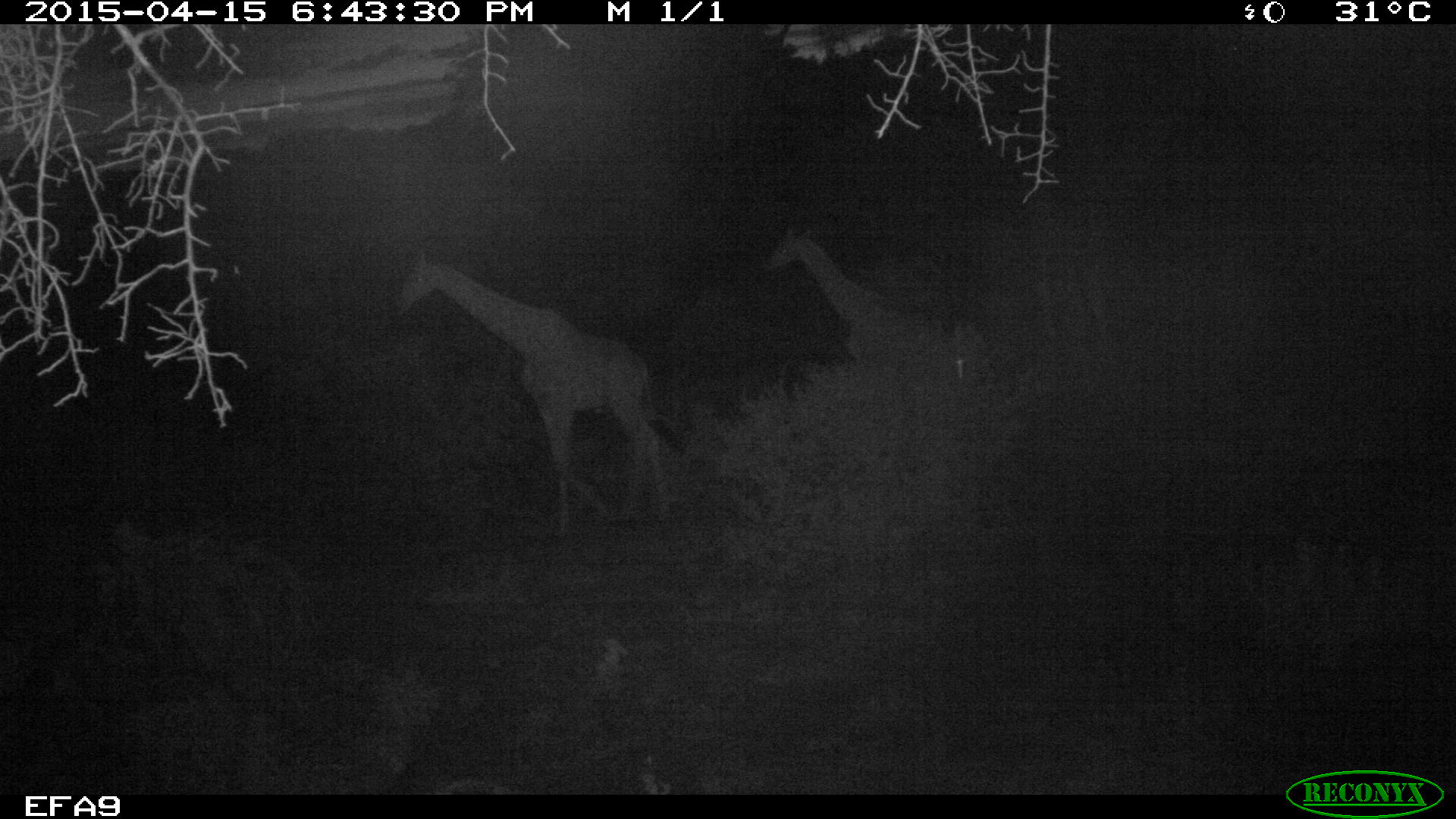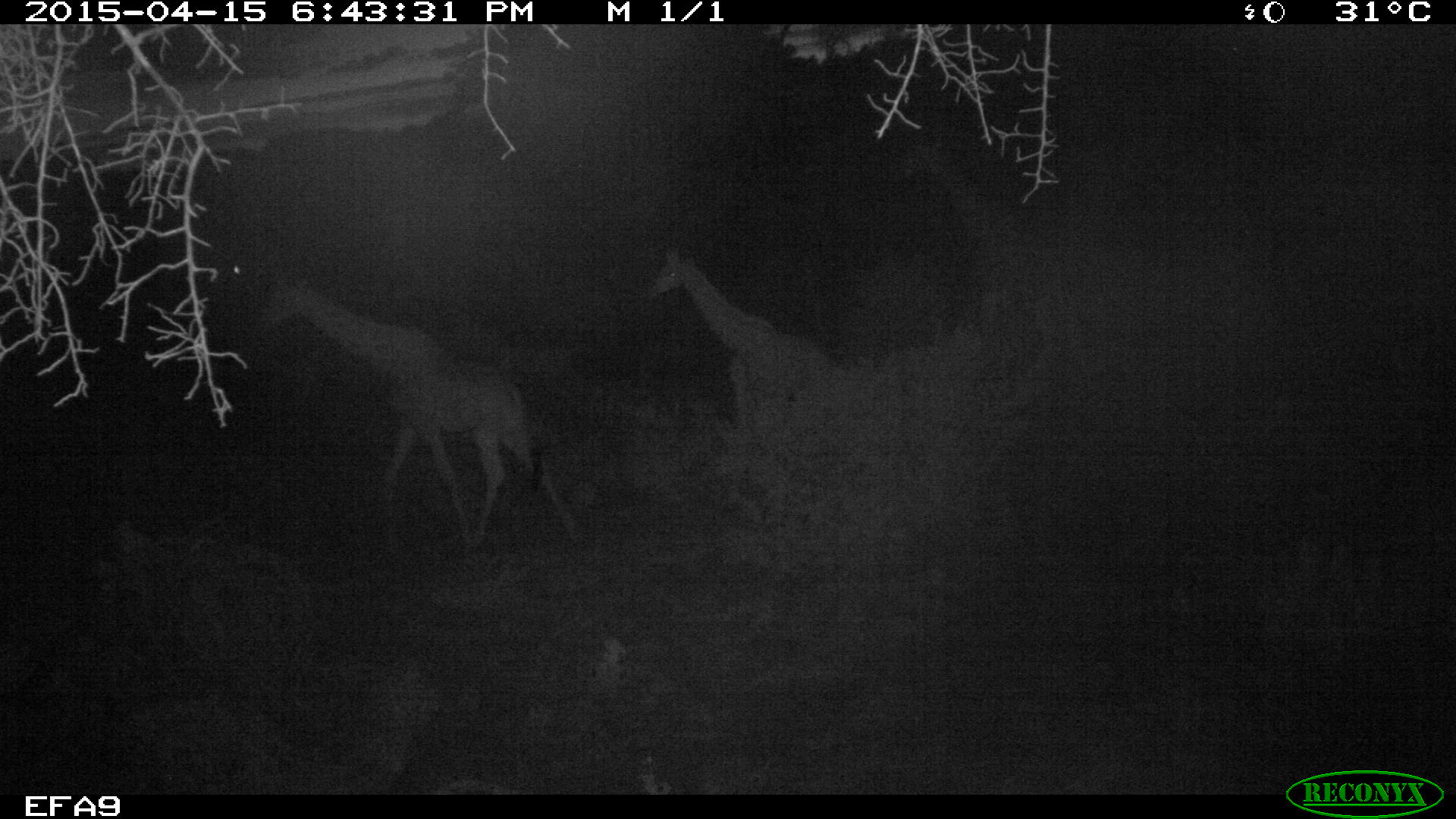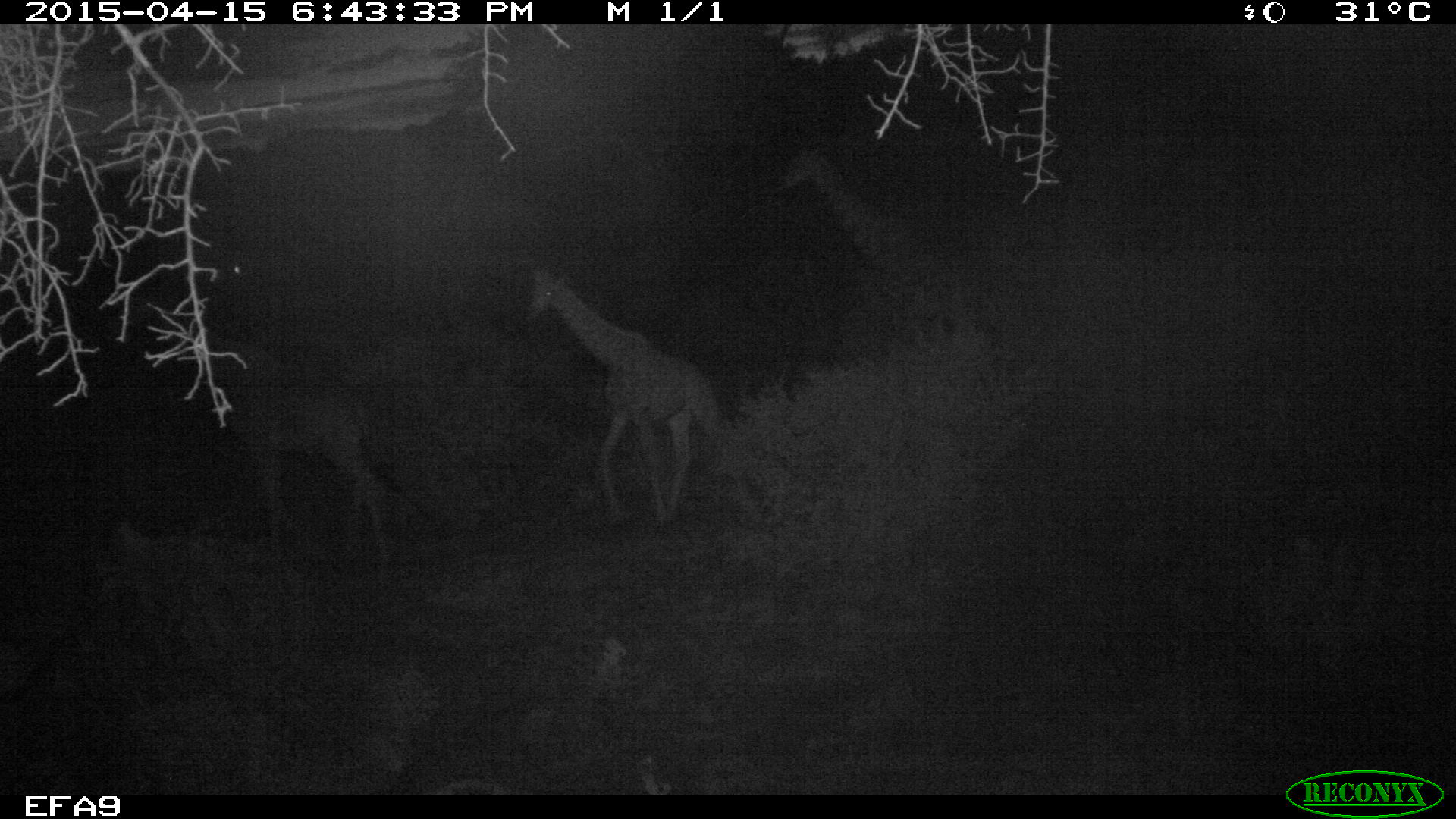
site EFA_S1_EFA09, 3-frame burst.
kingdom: Animalia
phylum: Chordata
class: Mammalia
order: Artiodactyla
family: Giraffidae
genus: Giraffa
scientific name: Giraffa camelopardalis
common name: giraffe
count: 3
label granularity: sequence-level